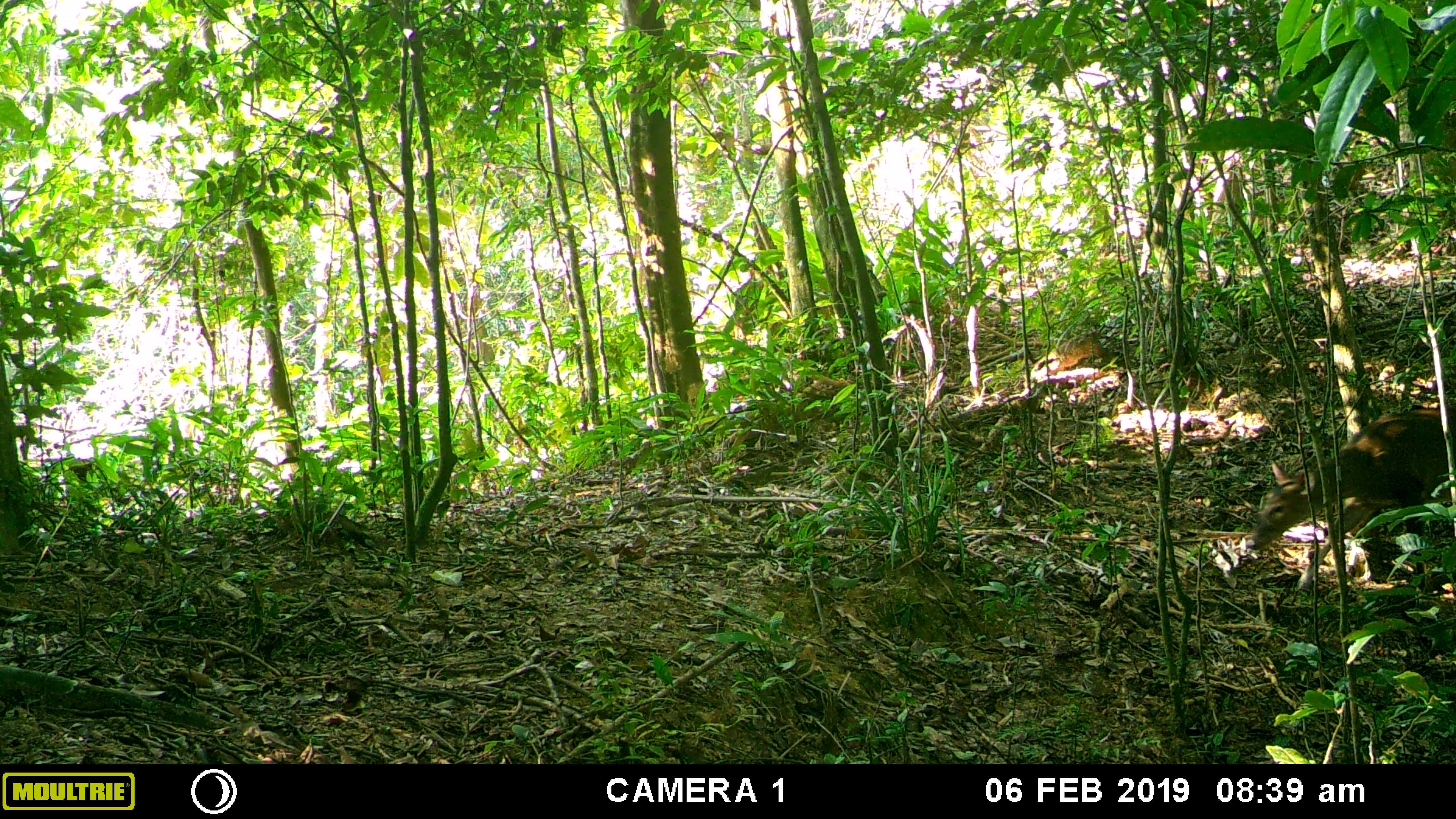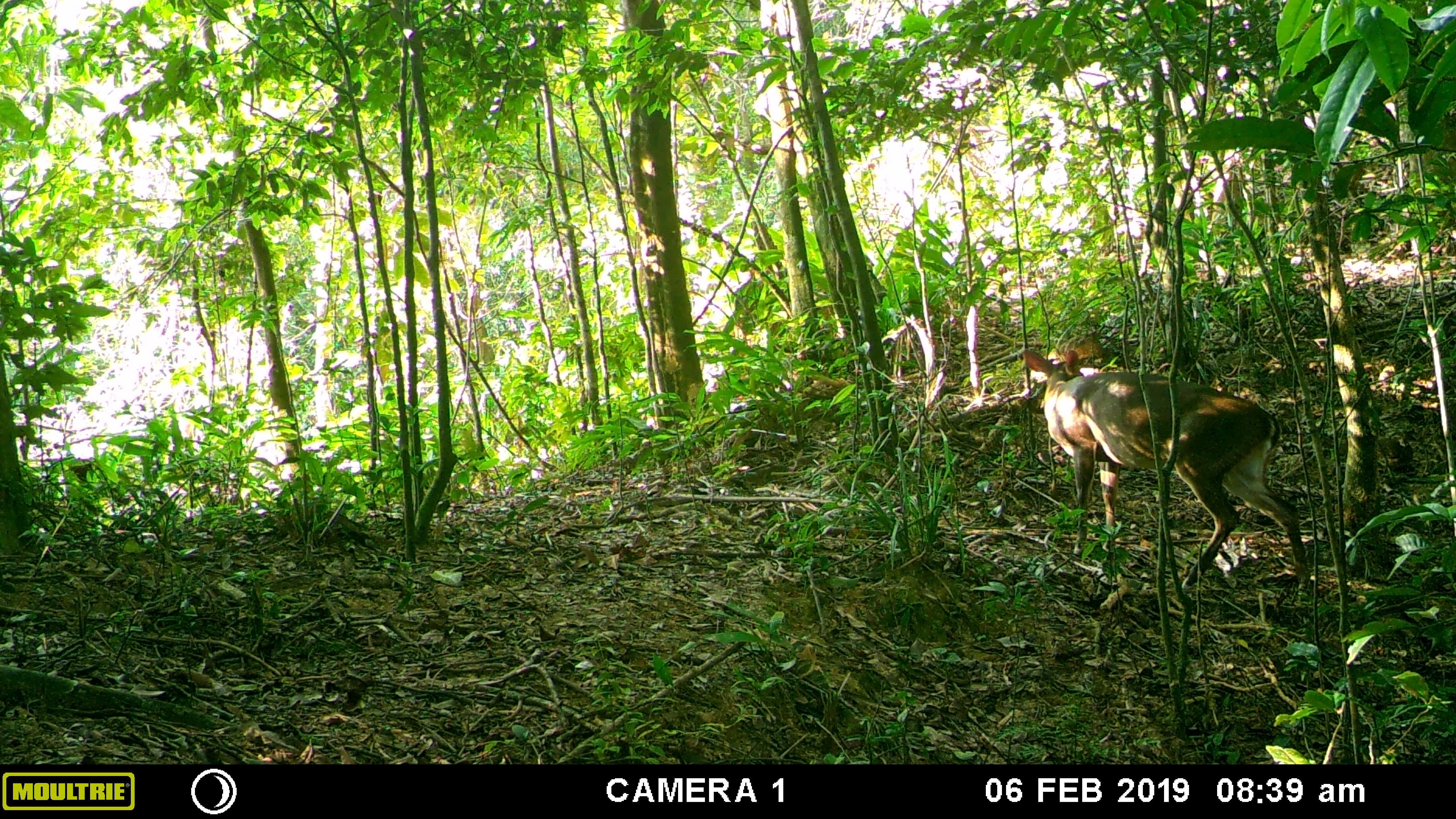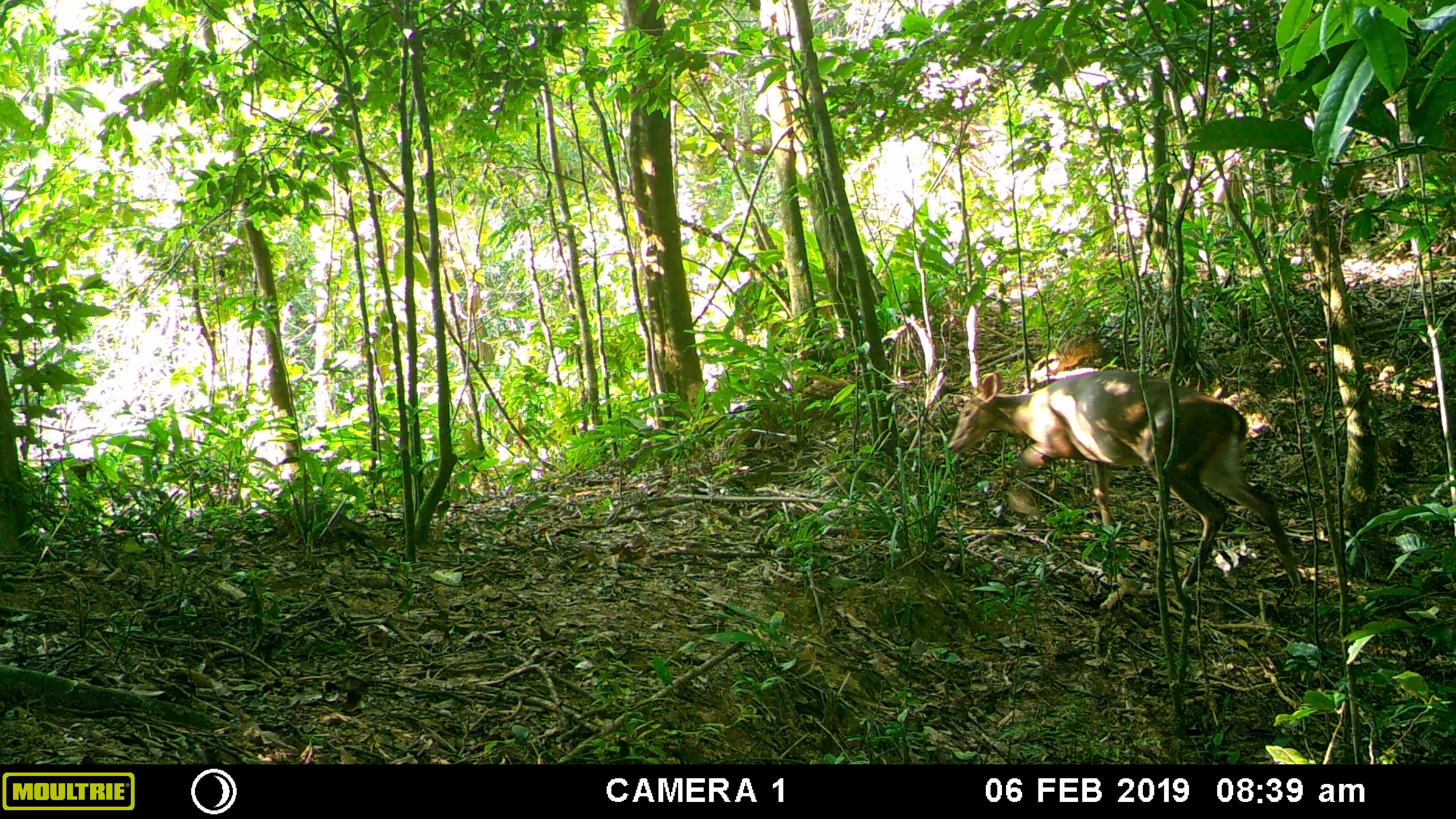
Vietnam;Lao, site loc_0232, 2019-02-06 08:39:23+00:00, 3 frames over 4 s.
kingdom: Animalia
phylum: Chordata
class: Mammalia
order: Artiodactyla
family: Cervidae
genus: Muntiacus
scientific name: Muntiacus vuquangensis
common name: large-antlered muntjac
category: large antlered muntjac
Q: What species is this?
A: Large antlered muntjac (large-antlered muntjac) (Muntiacus vuquangensis).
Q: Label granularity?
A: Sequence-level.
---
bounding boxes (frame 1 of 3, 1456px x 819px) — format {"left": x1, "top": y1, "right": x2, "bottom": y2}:
large antlered muntjac: {"left": 1245, "top": 408, "right": 1456, "bottom": 589}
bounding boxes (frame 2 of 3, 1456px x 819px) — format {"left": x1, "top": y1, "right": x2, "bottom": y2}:
large antlered muntjac: {"left": 1021, "top": 348, "right": 1311, "bottom": 596}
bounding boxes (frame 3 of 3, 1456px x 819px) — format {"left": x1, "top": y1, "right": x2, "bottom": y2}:
large antlered muntjac: {"left": 947, "top": 370, "right": 1302, "bottom": 589}